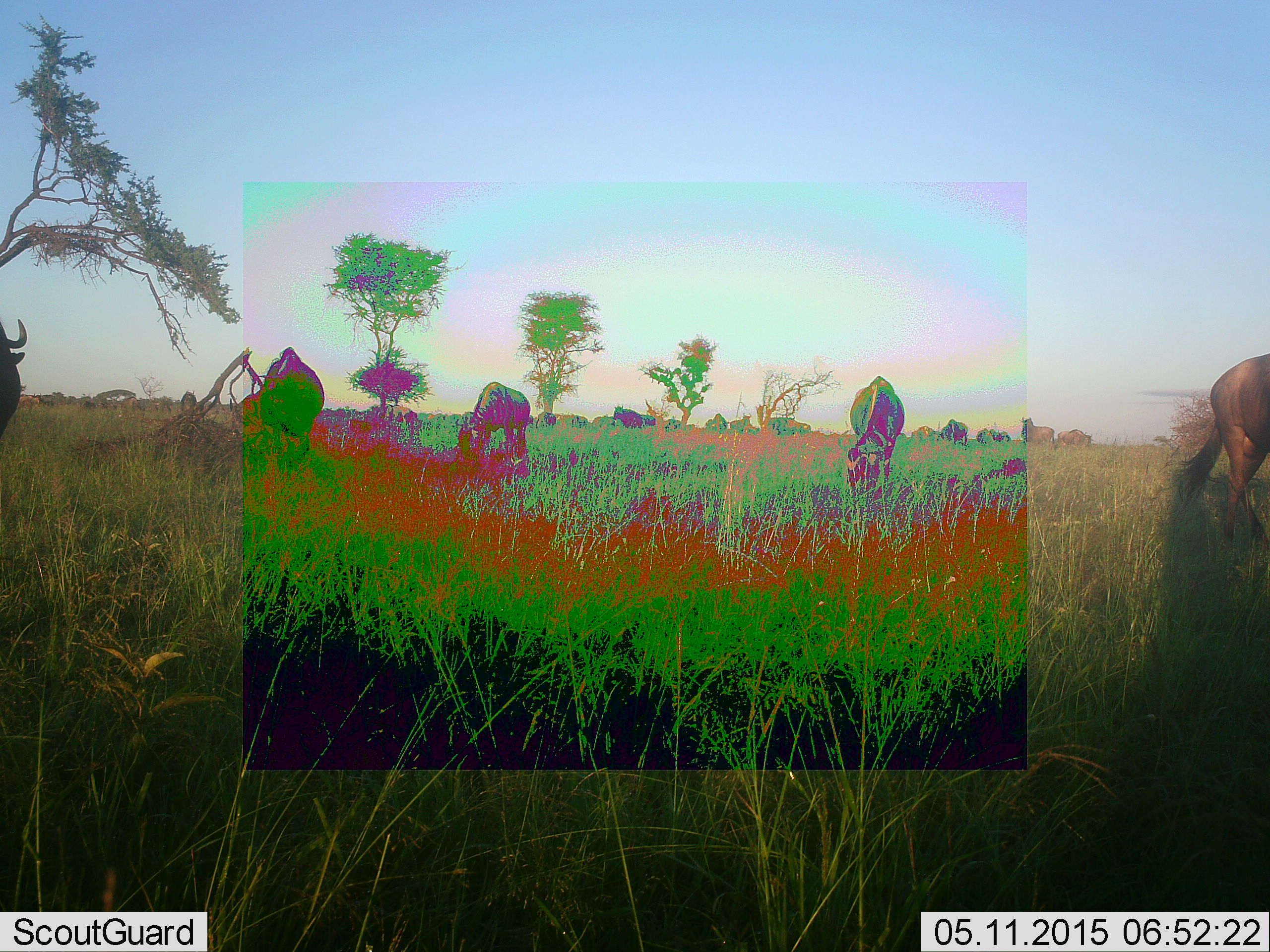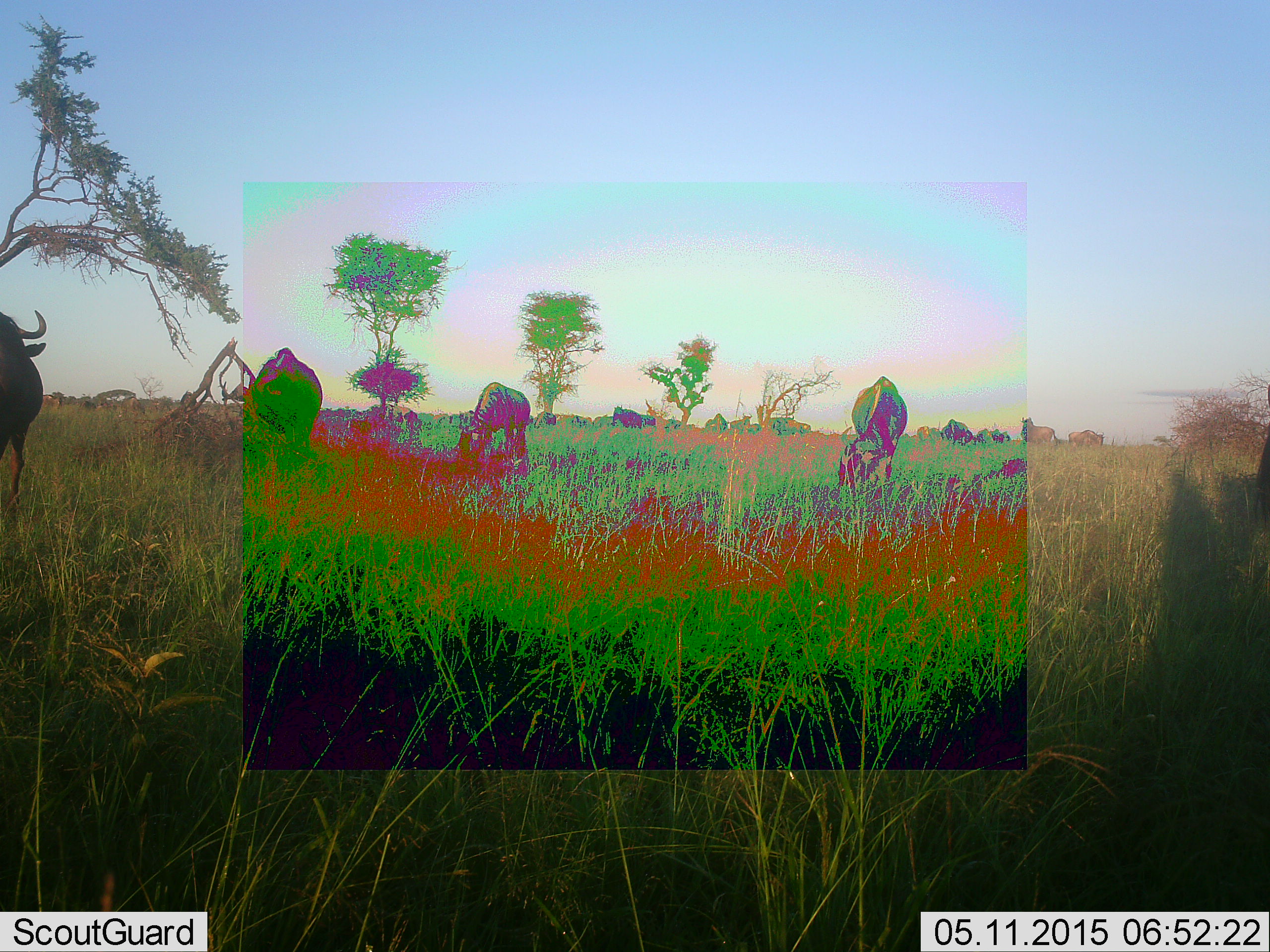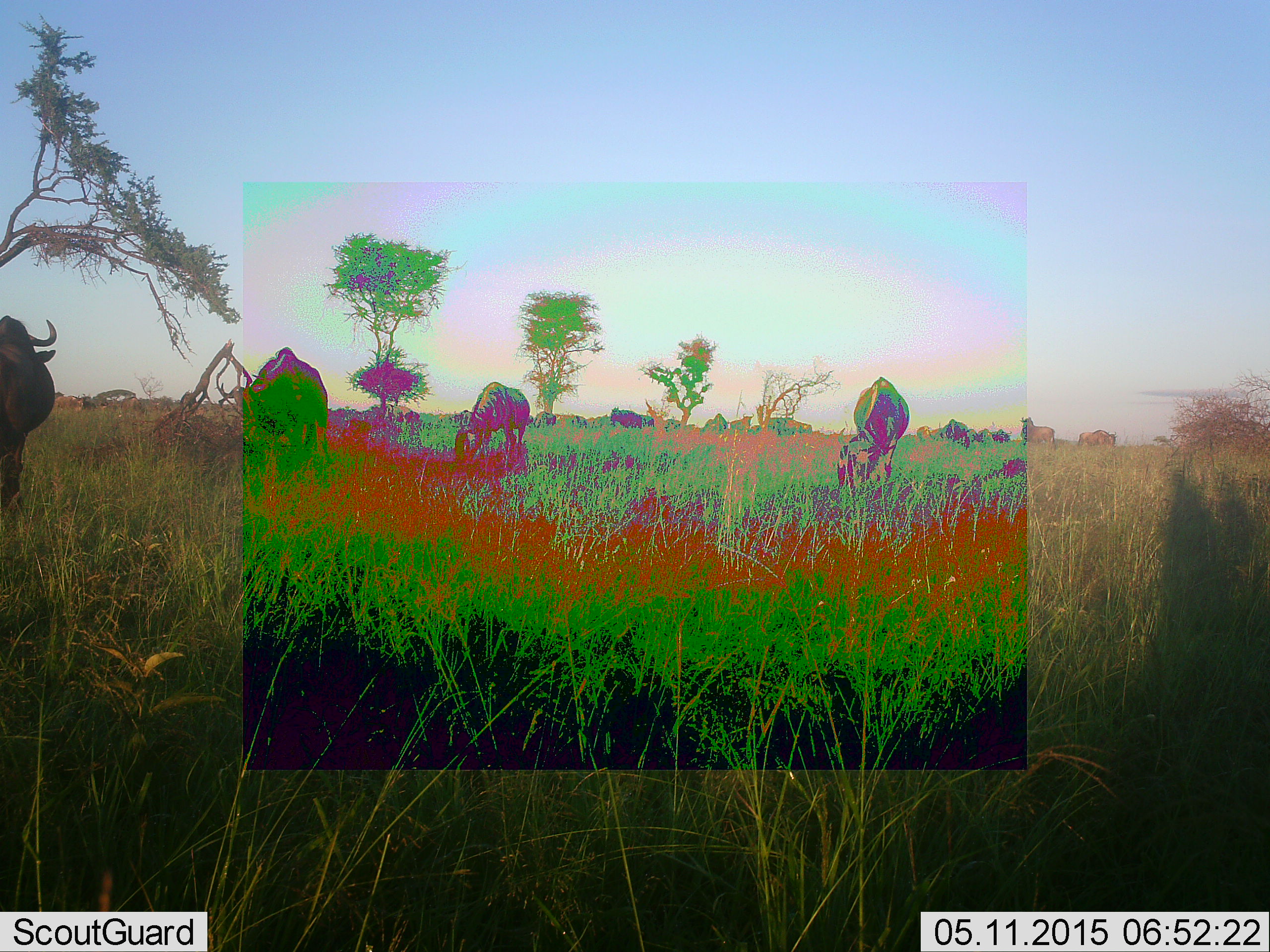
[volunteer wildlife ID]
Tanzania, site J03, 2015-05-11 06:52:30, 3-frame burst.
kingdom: Animalia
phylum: Chordata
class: Mammalia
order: Artiodactyla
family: Bovidae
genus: Connochaetes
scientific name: Connochaetes taurinus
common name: blue wildebeest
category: wildebeest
Wildebeest (blue wildebeest) (Connochaetes taurinus), count 7. Behavior (volunteer vote fractions): standing 40%, resting 0%, moving 20%, interacting 20%. Young present (vote fraction): 0%. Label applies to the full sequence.